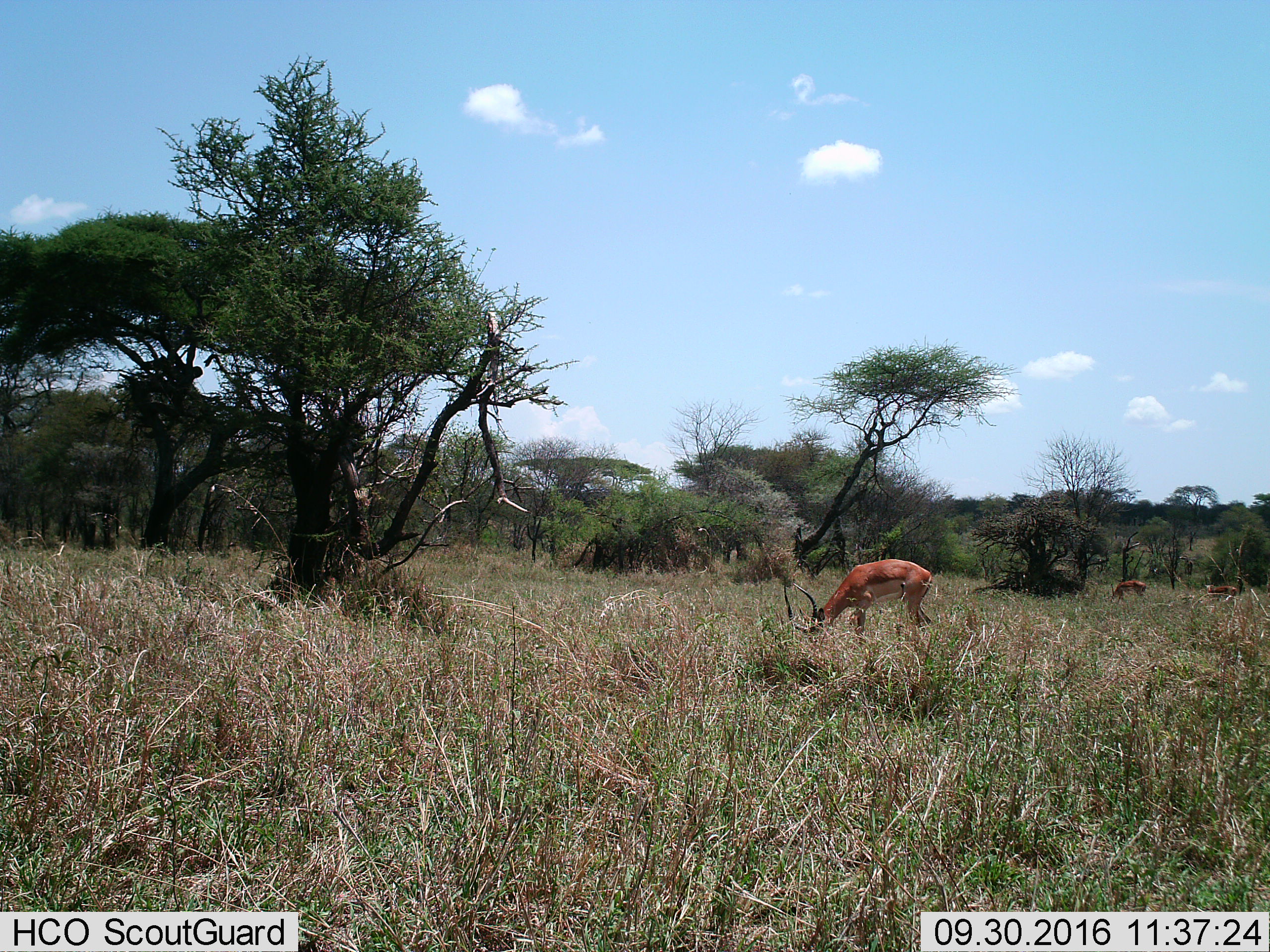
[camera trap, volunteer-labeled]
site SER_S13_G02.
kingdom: Animalia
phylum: Chordata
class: Mammalia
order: Artiodactyla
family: Bovidae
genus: Aepyceros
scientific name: Aepyceros melampus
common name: impala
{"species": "impala (Aepyceros melampus)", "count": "3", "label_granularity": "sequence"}